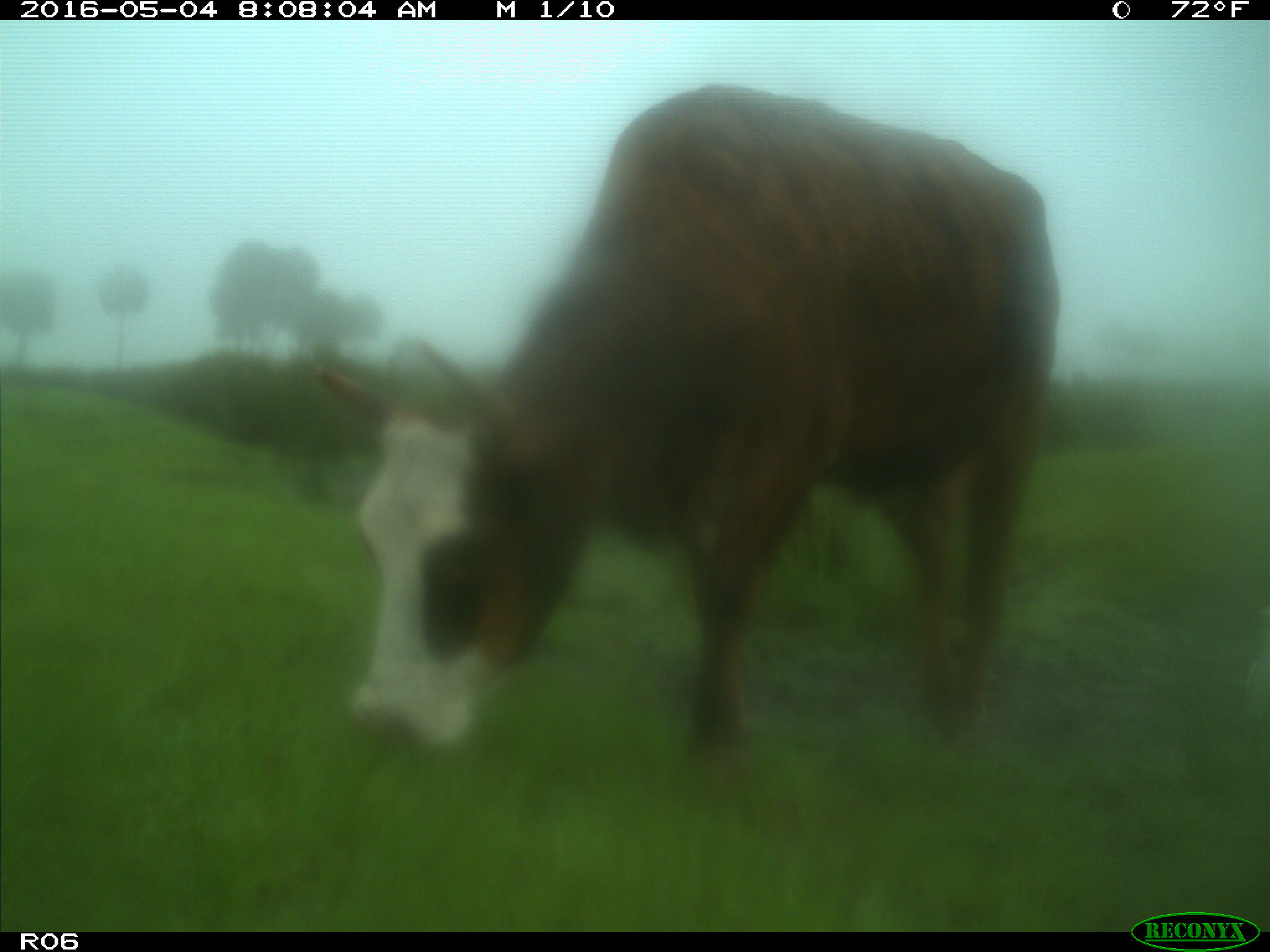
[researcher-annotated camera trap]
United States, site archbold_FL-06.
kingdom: Animalia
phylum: Chordata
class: Mammalia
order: Artiodactyla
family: Bovidae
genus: Bos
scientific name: Bos taurus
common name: domestic cow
Bos taurus (domestic cow).